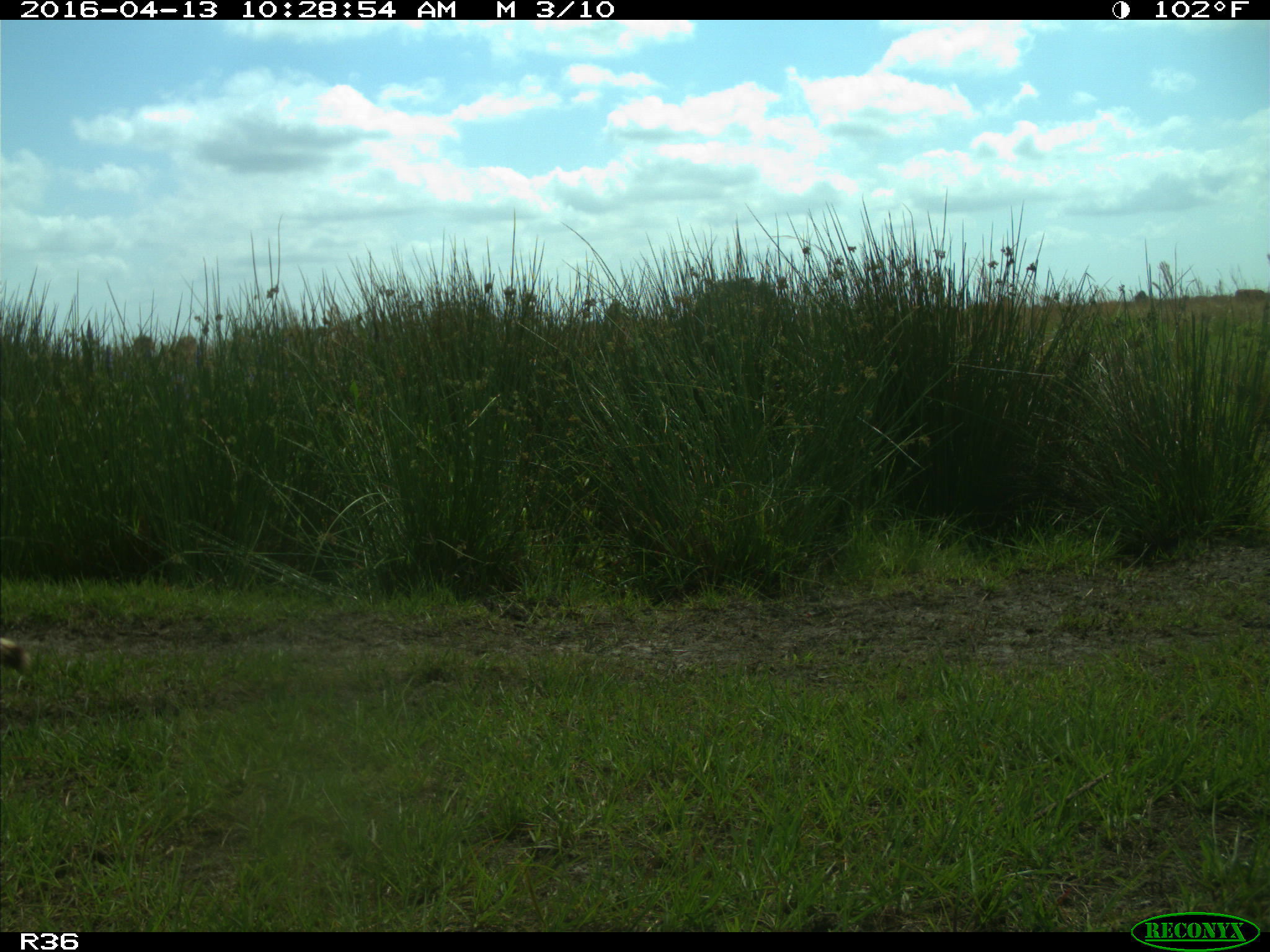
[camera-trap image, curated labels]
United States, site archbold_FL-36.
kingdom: Animalia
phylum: Chordata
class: Mammalia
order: Carnivora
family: Procyonidae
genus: Procyon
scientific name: Procyon lotor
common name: common raccoon